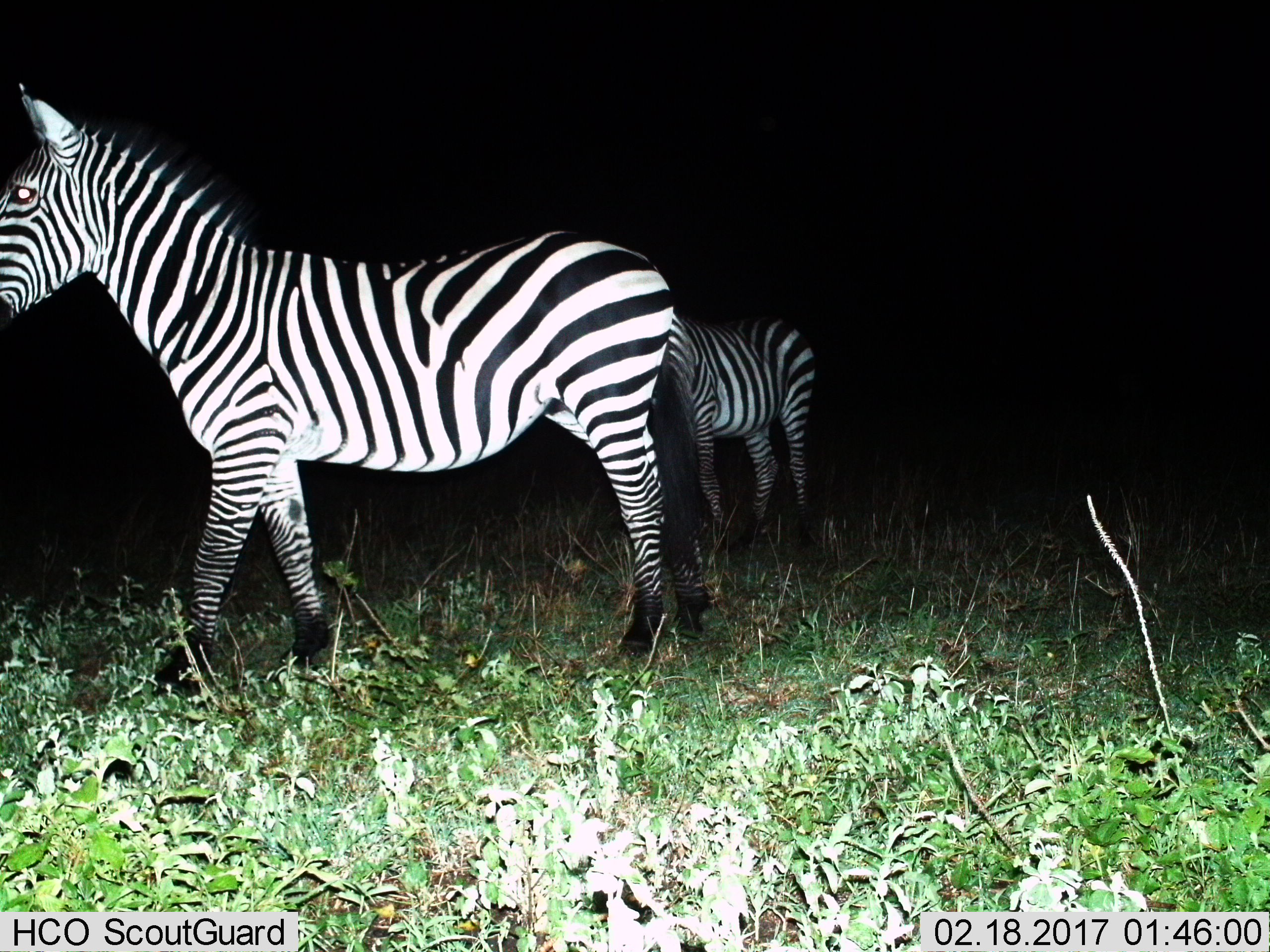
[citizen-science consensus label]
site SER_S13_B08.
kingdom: Animalia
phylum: Chordata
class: Mammalia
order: Perissodactyla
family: Equidae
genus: Equus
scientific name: Equus quagga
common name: plains zebra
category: zebraplains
Zebraplains (plains zebra) (Equus quagga), count 2. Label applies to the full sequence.